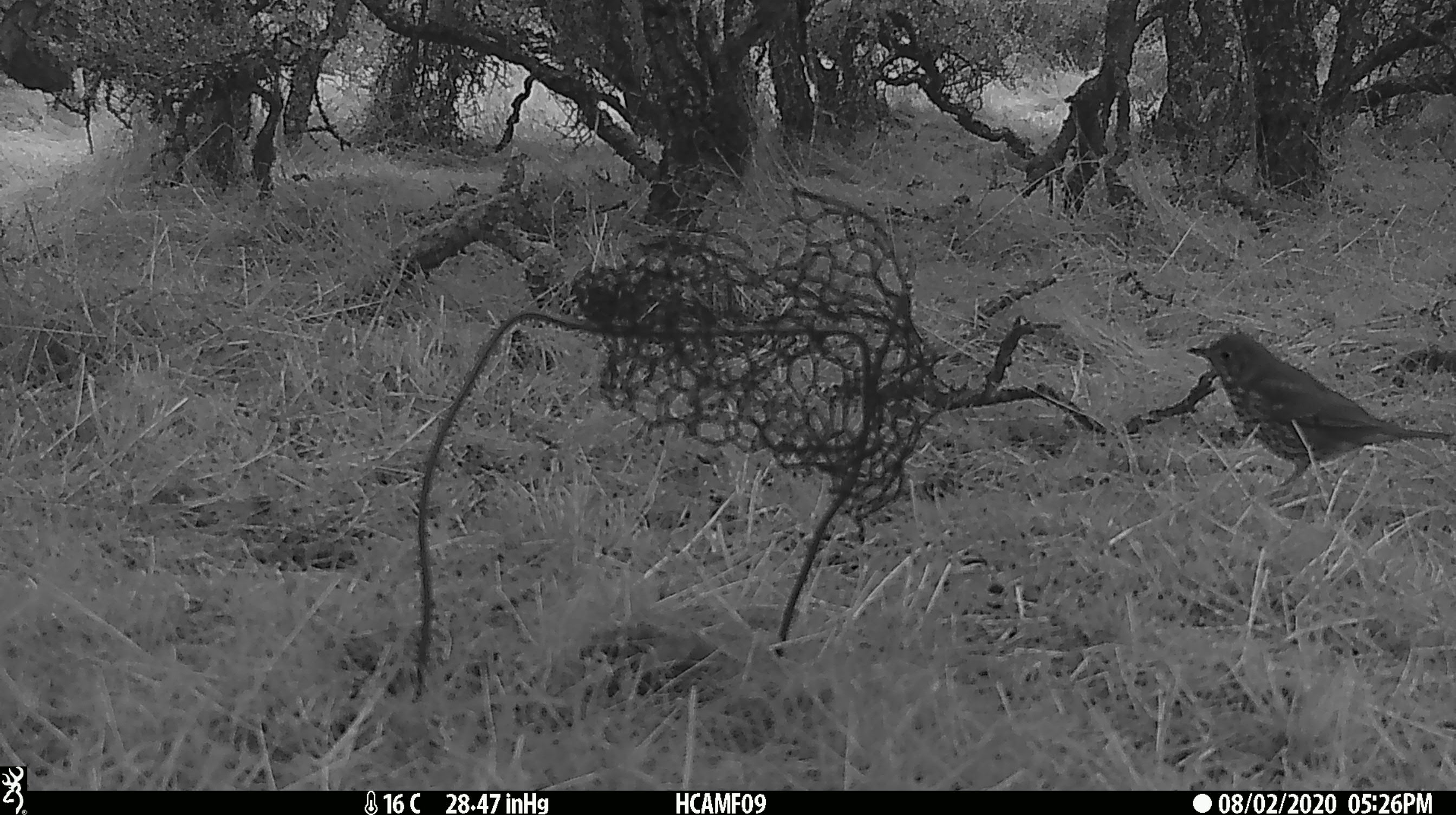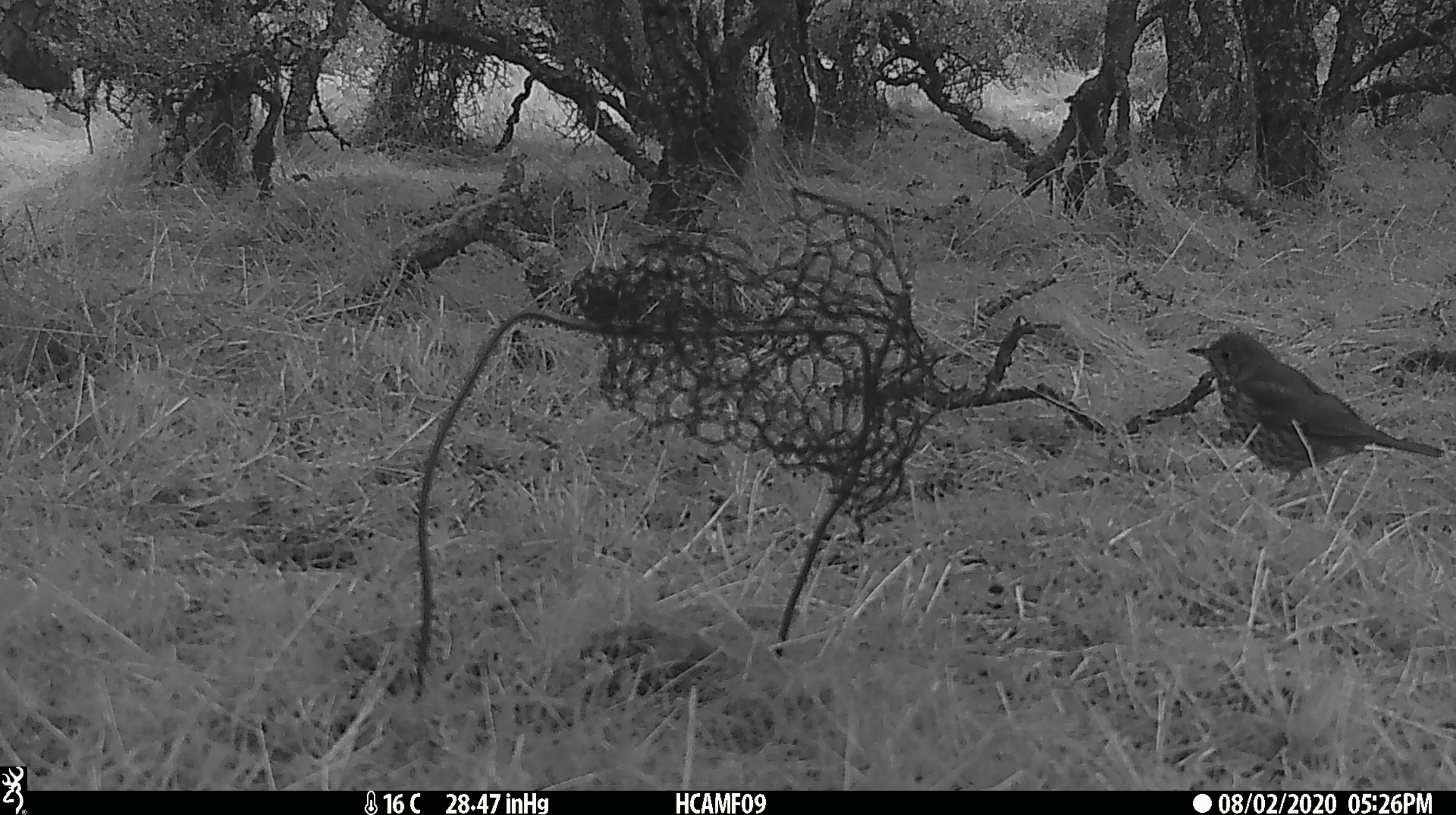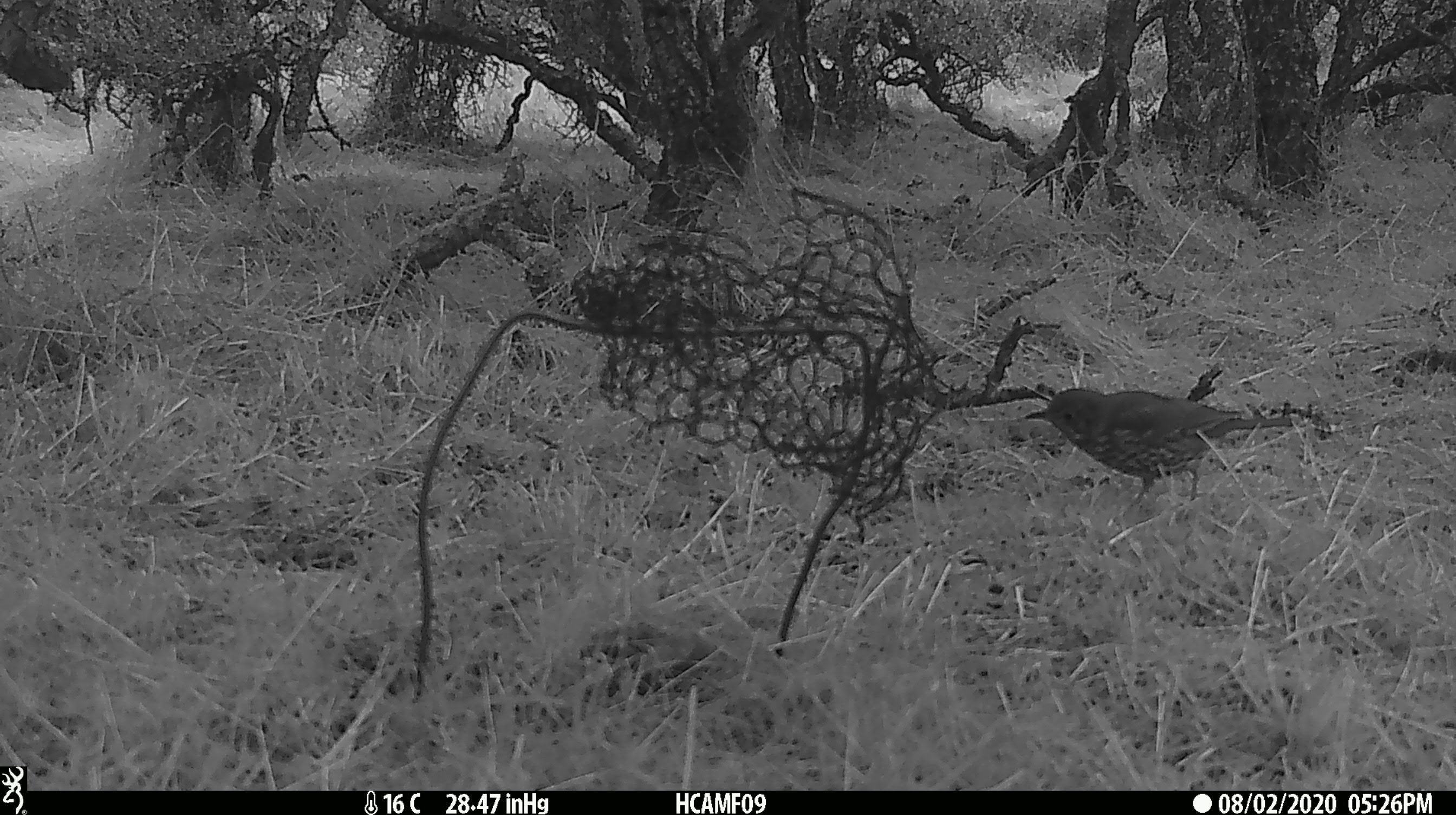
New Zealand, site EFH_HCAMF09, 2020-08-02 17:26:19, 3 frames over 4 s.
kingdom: Animalia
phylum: Chordata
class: Aves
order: Passeriformes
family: Turdidae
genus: Turdus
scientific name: Turdus philomelos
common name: song thrush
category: thrush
Thrush (song thrush) (Turdus philomelos).